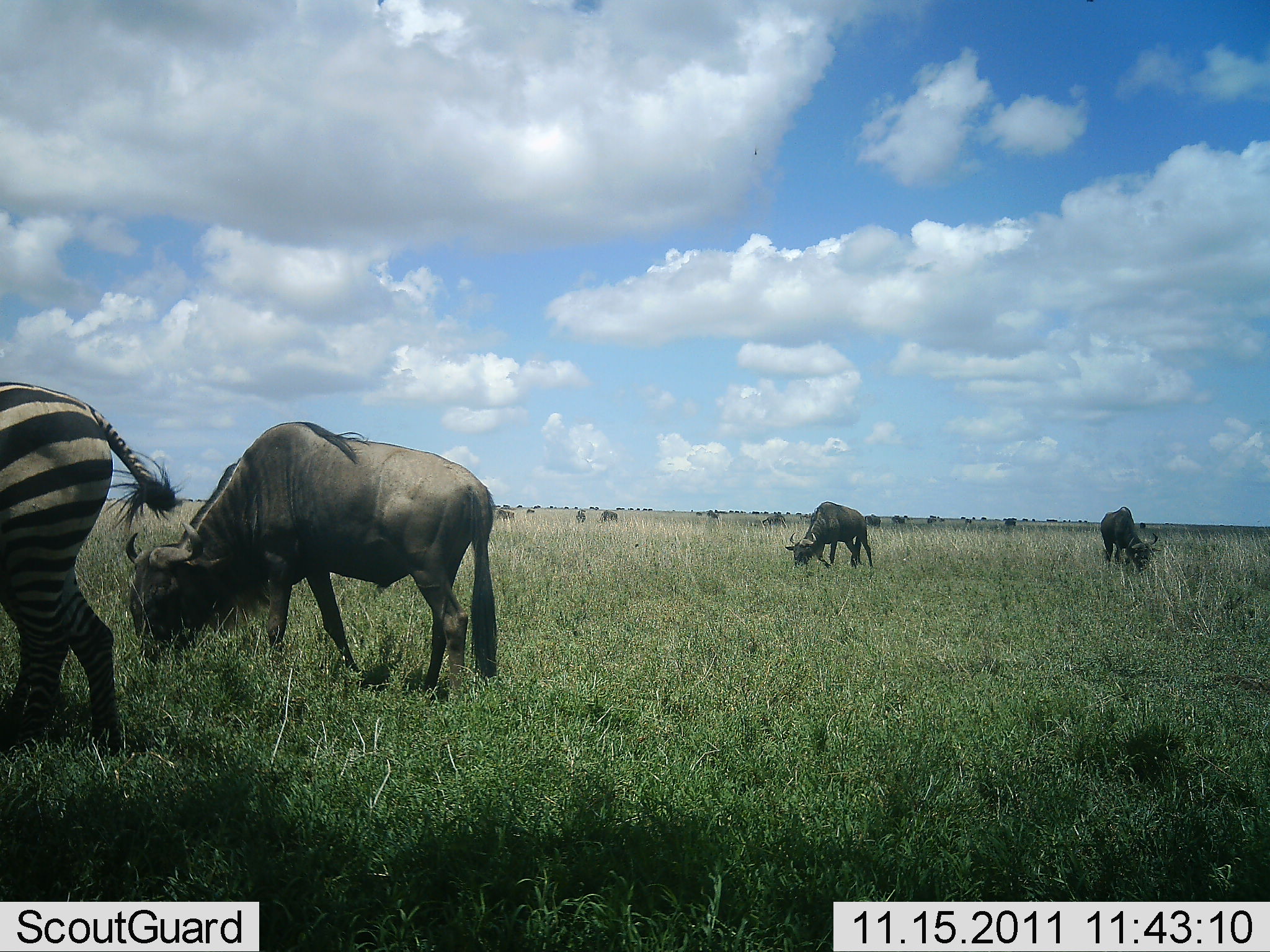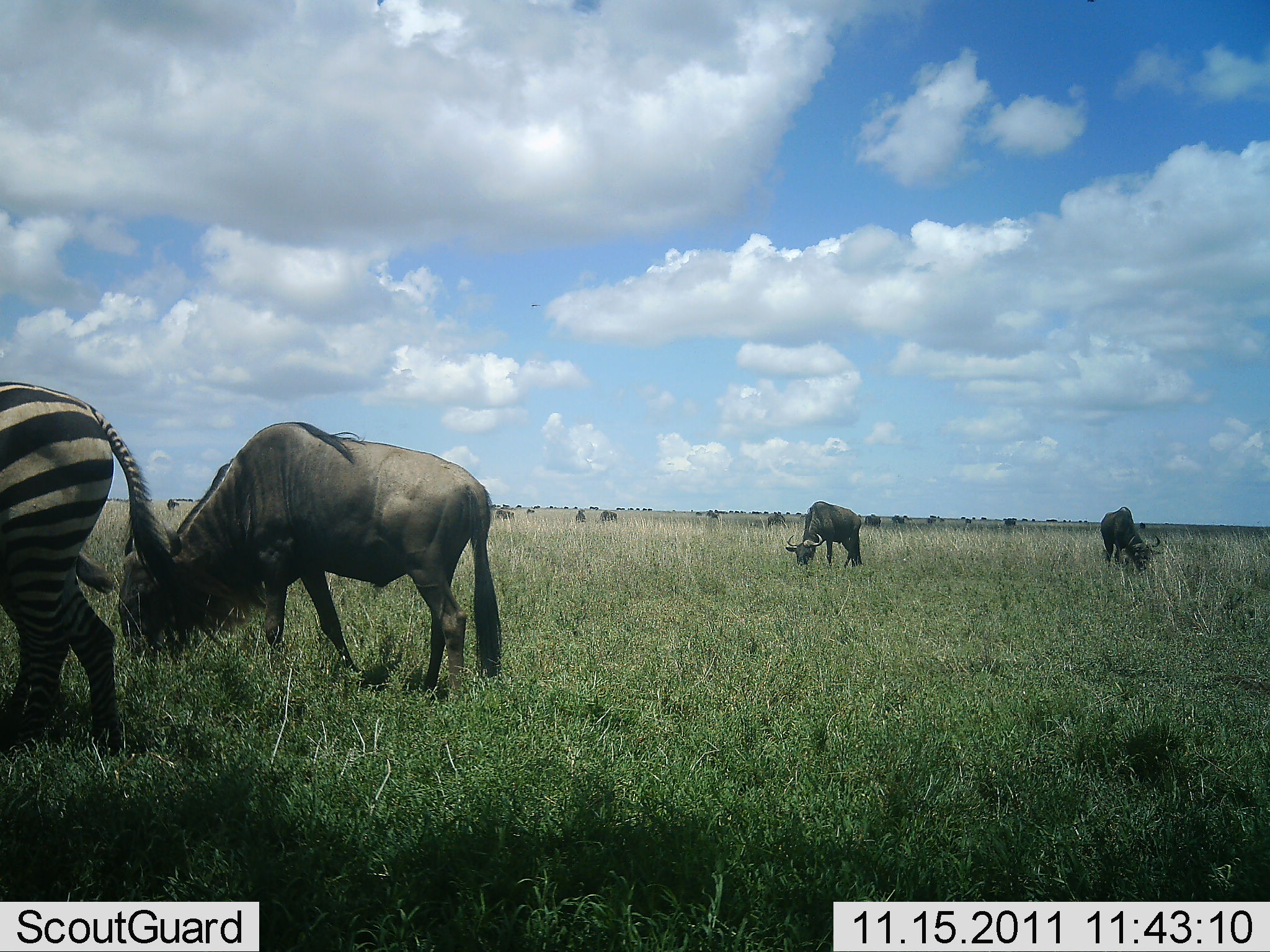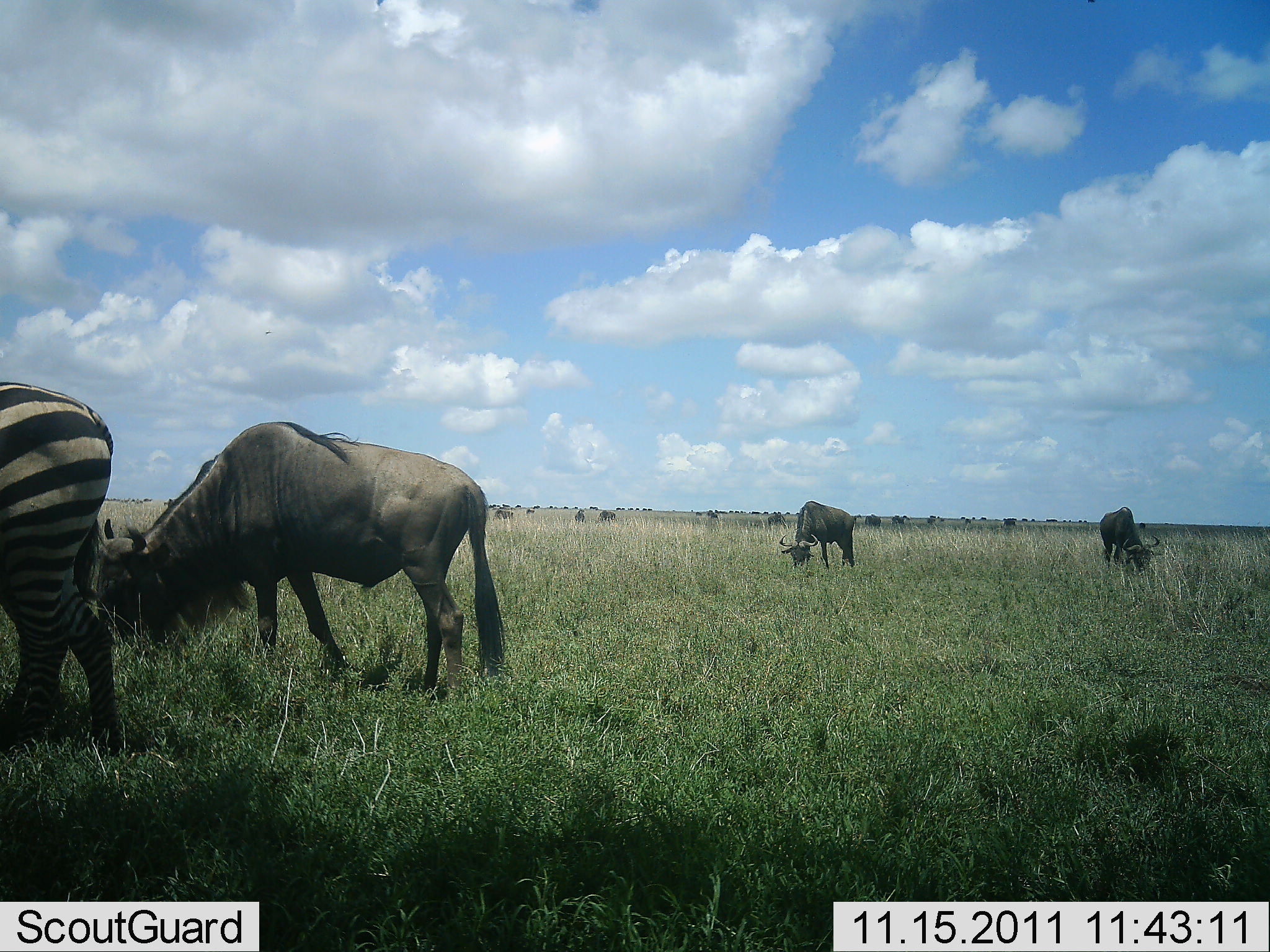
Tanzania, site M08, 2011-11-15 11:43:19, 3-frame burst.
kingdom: Animalia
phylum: Chordata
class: Mammalia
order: Artiodactyla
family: Bovidae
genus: Connochaetes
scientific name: Connochaetes taurinus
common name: blue wildebeest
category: wildebeest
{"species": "wildebeest (blue wildebeest) (Connochaetes taurinus)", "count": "3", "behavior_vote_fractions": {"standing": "9%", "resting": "0%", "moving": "0%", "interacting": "0%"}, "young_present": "0%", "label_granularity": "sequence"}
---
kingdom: Animalia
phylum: Chordata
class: Mammalia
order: Perissodactyla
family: Equidae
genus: Equus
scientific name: Equus quagga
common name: plains zebra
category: zebra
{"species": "zebra (plains zebra) (Equus quagga)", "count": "1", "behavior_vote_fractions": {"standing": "91%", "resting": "0%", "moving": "0%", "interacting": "0%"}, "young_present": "0%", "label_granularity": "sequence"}